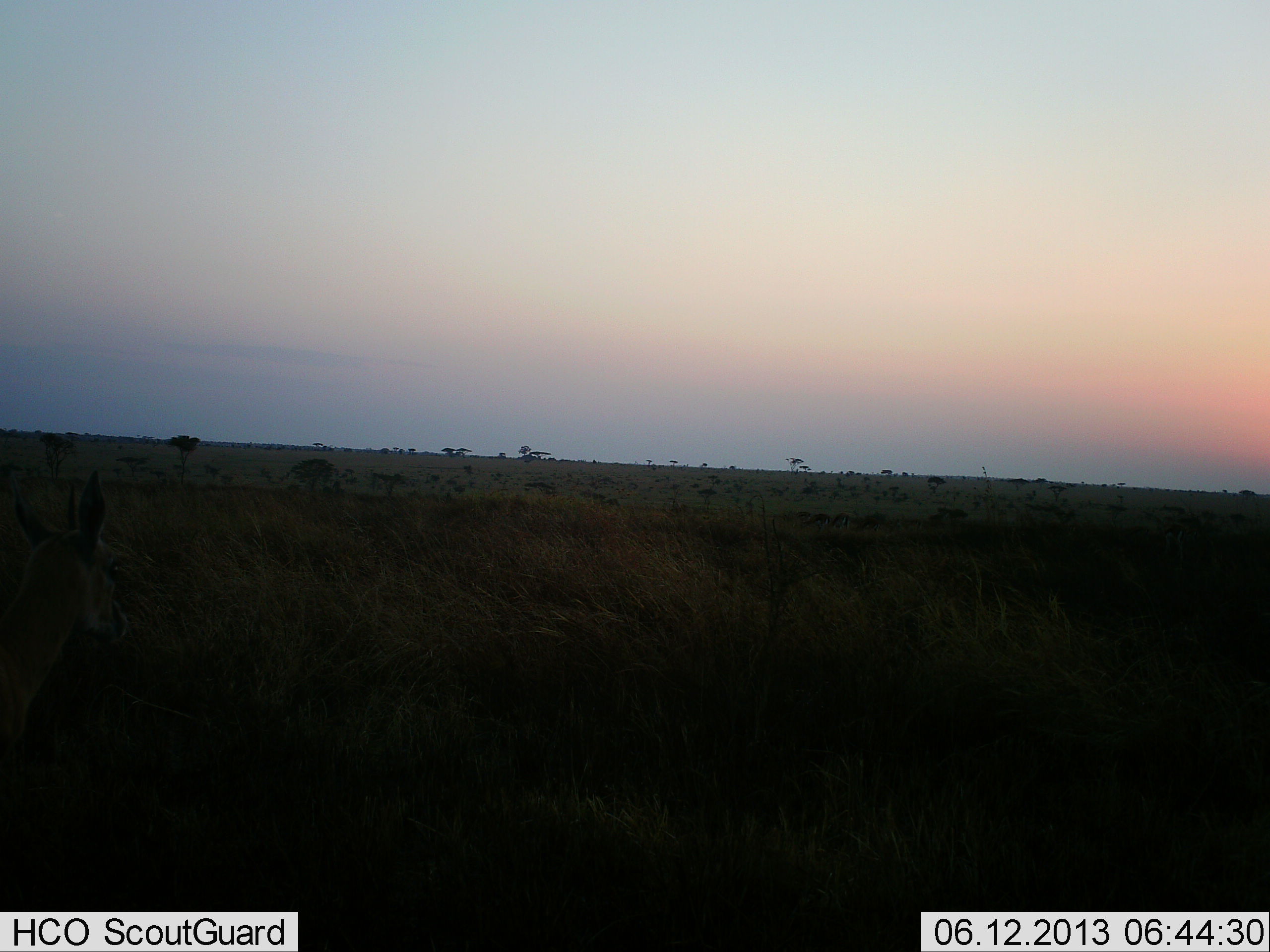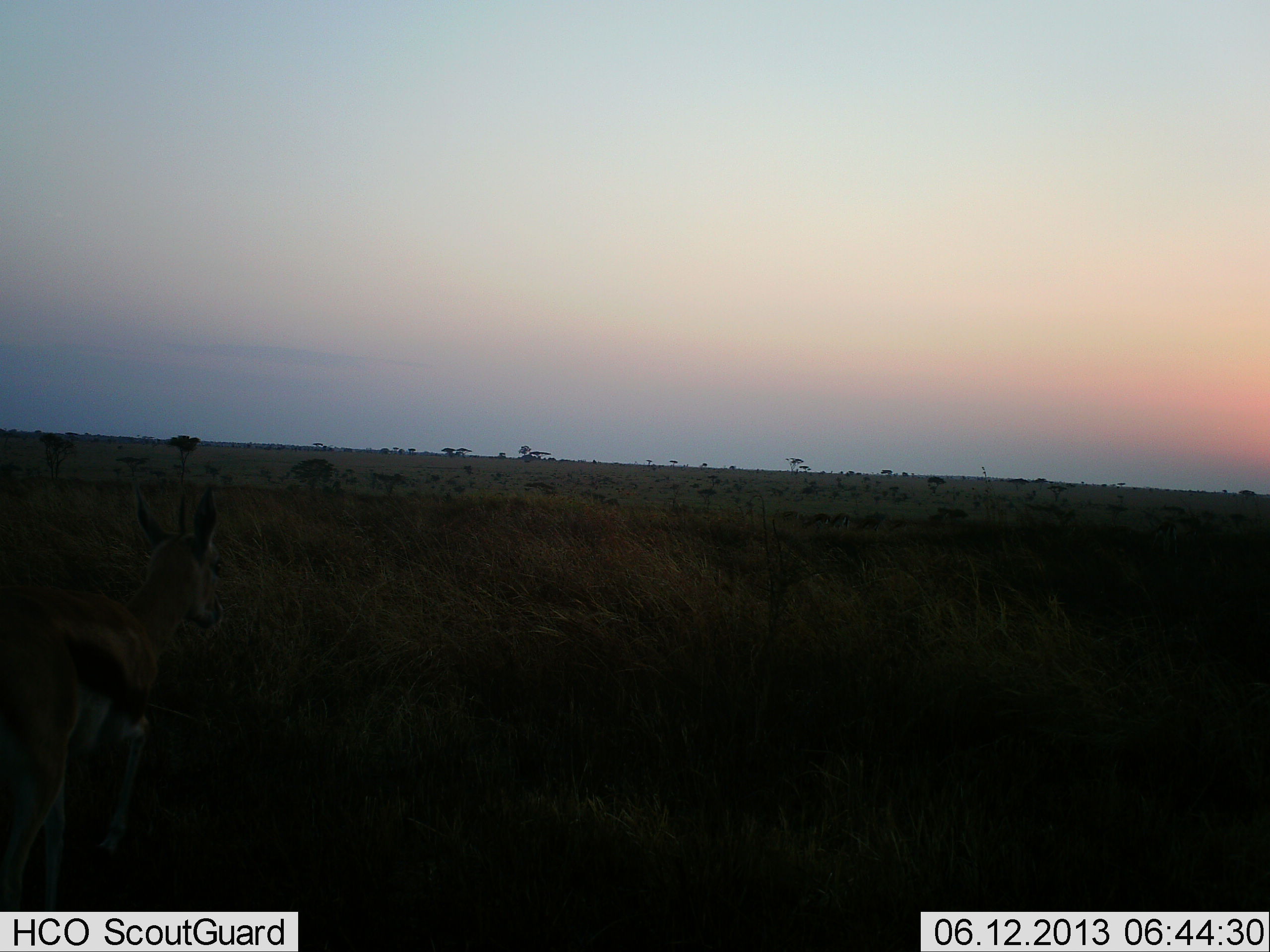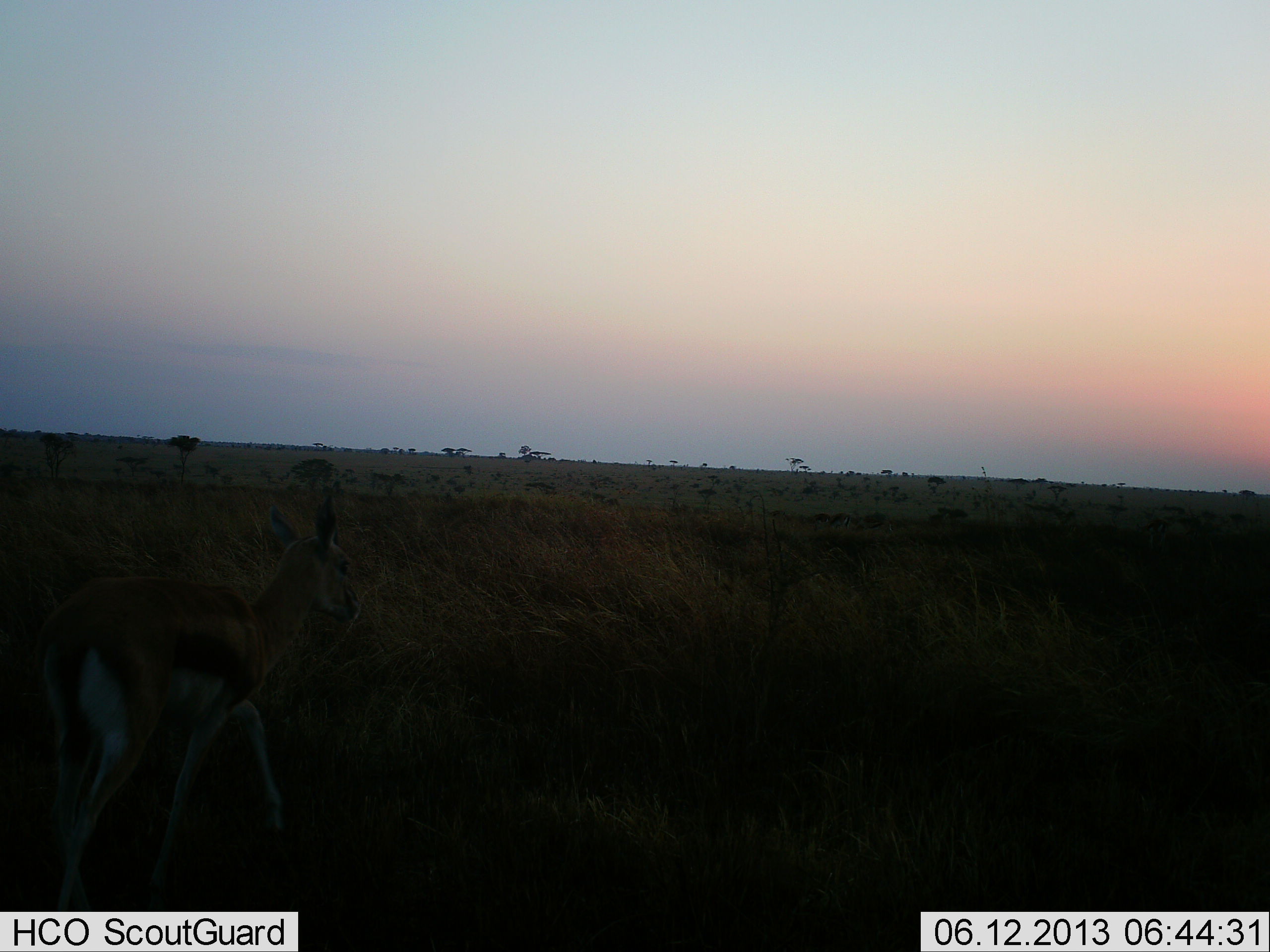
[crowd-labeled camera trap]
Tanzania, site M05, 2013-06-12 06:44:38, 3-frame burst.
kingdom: Animalia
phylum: Chordata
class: Mammalia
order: Artiodactyla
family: Bovidae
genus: Eudorcas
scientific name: Eudorcas thomsonii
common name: thomson's gazelle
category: gazellethomsons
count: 1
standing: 20%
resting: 0%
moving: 80%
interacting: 0%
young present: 0%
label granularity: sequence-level